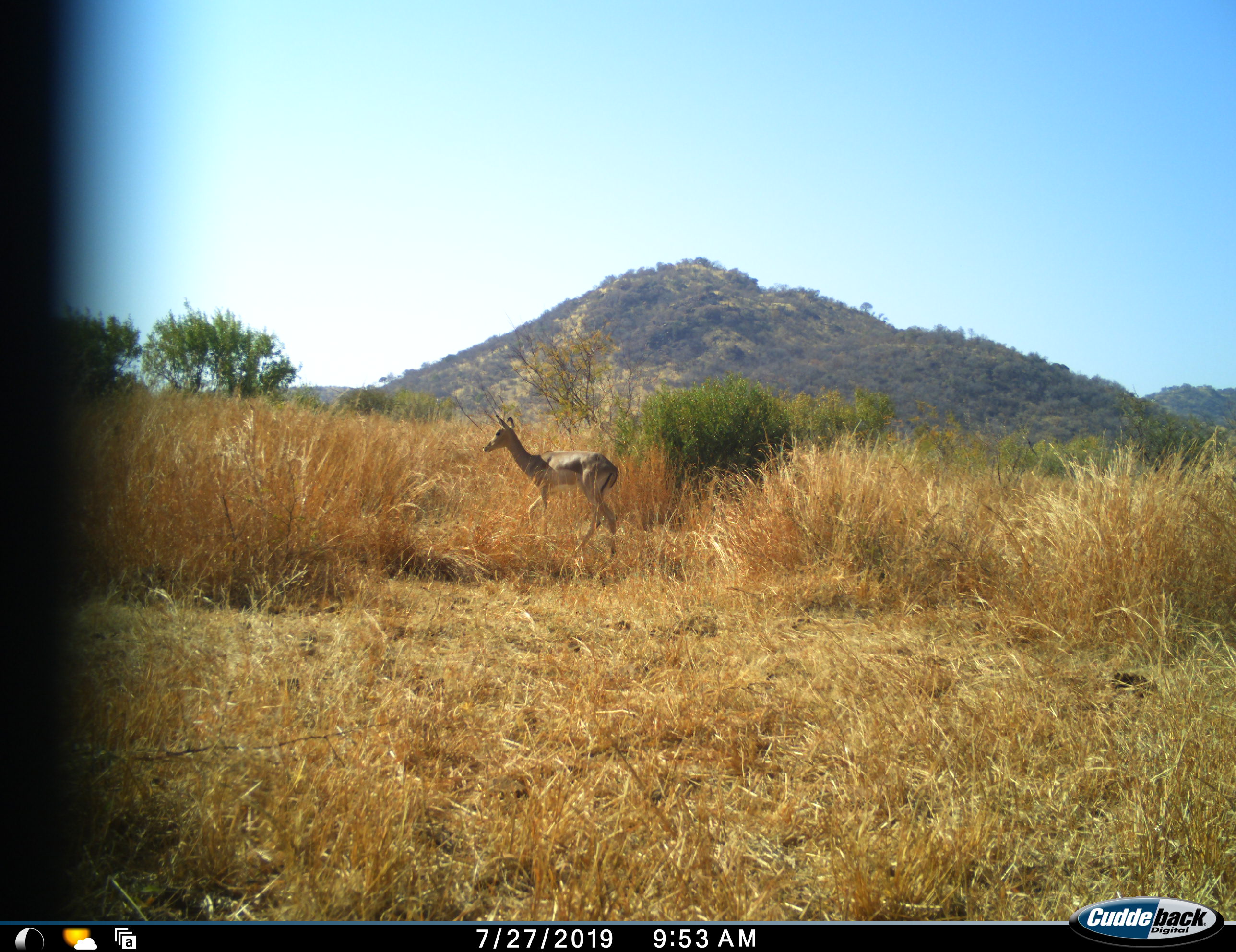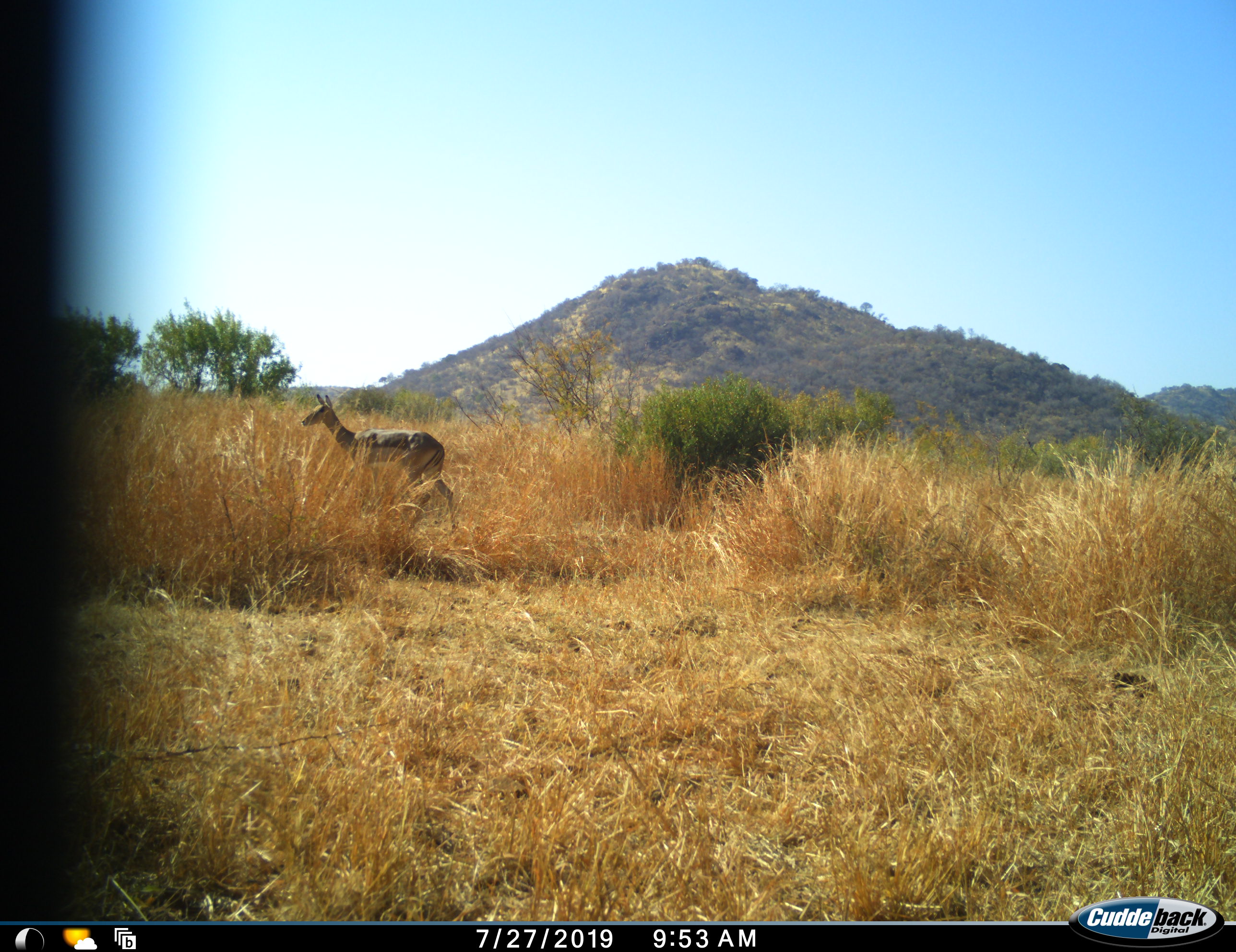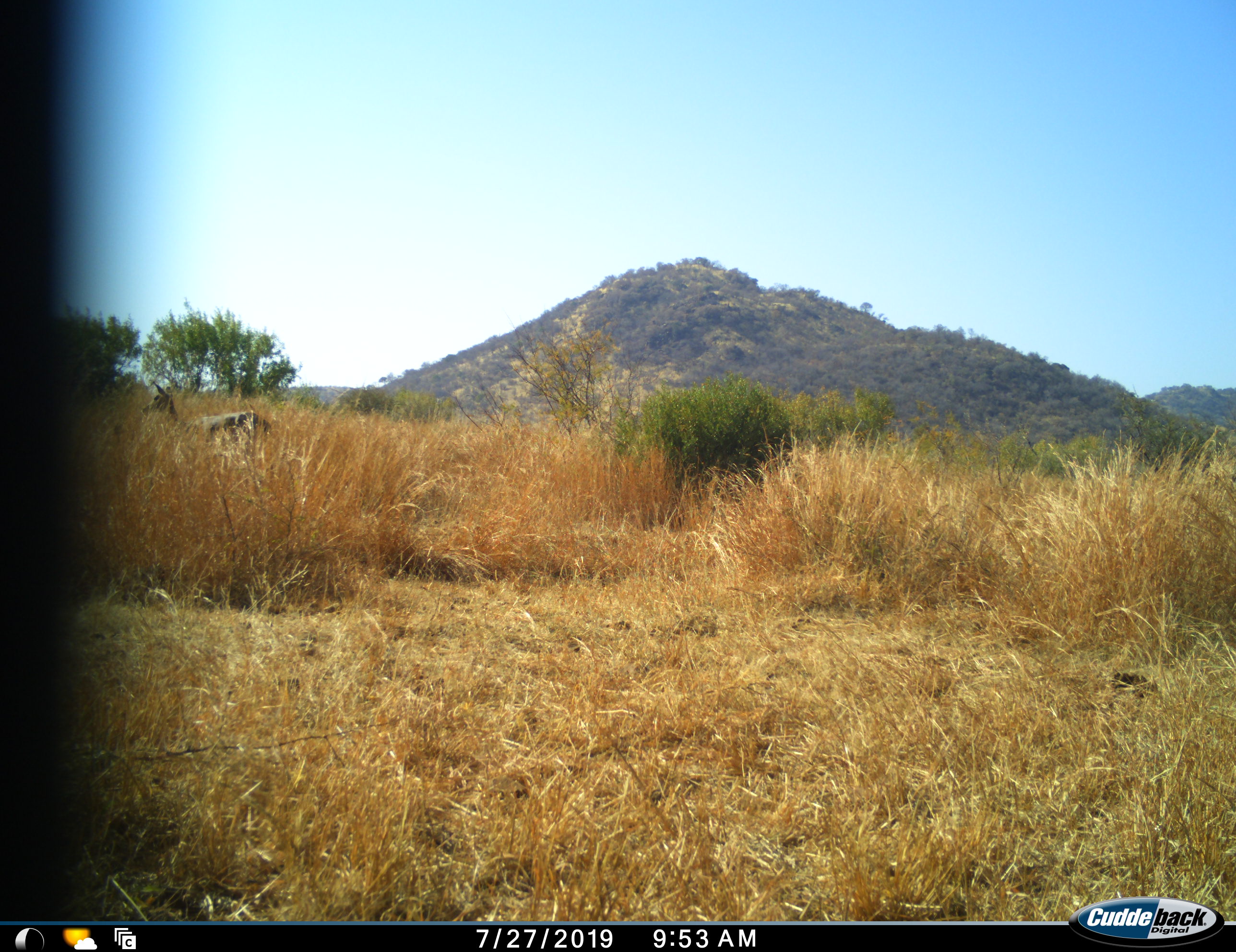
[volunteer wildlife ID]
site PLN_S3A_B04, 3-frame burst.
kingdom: Animalia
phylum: Chordata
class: Mammalia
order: Artiodactyla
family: Bovidae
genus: Aepyceros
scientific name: Aepyceros melampus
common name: impala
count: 1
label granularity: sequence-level